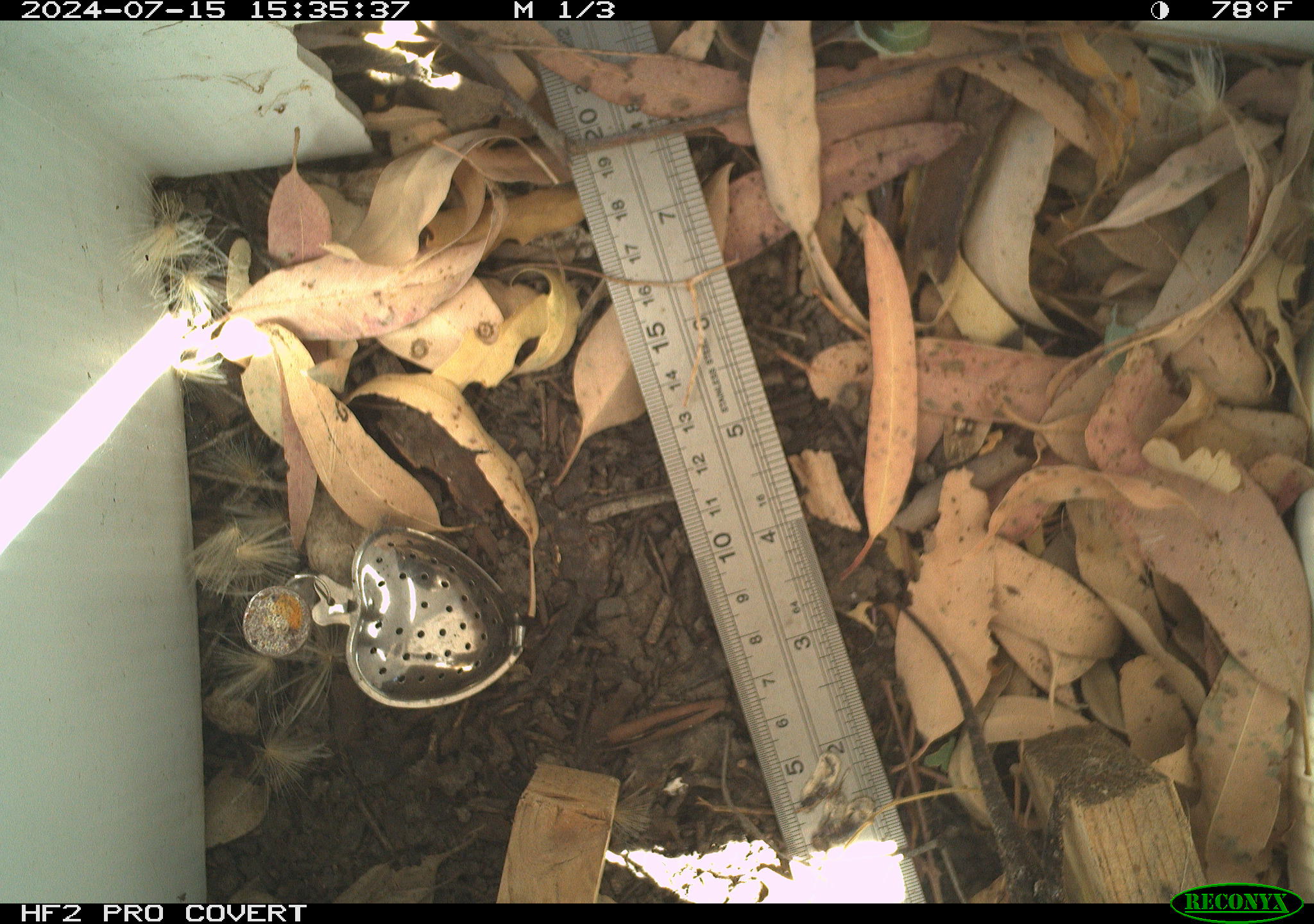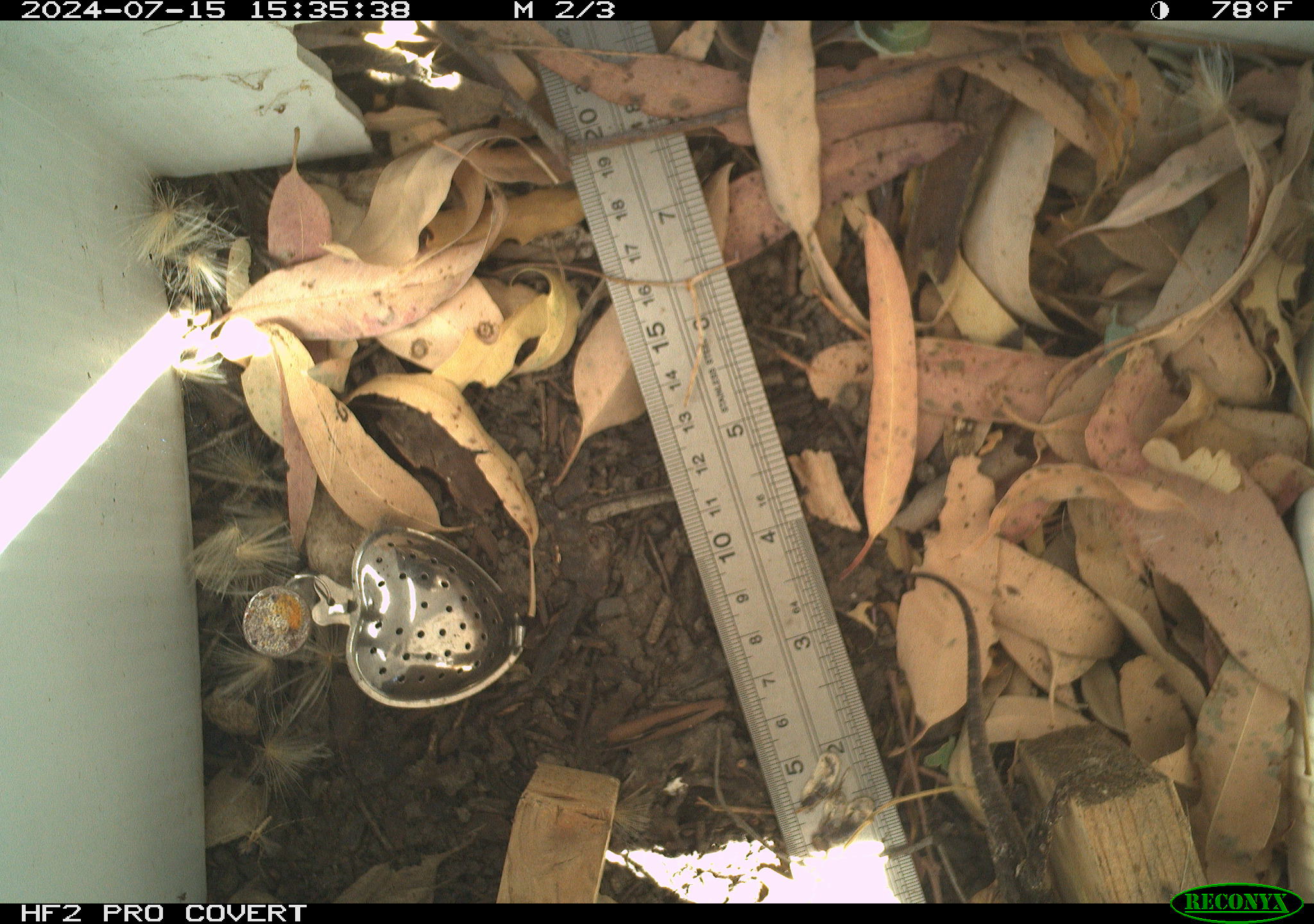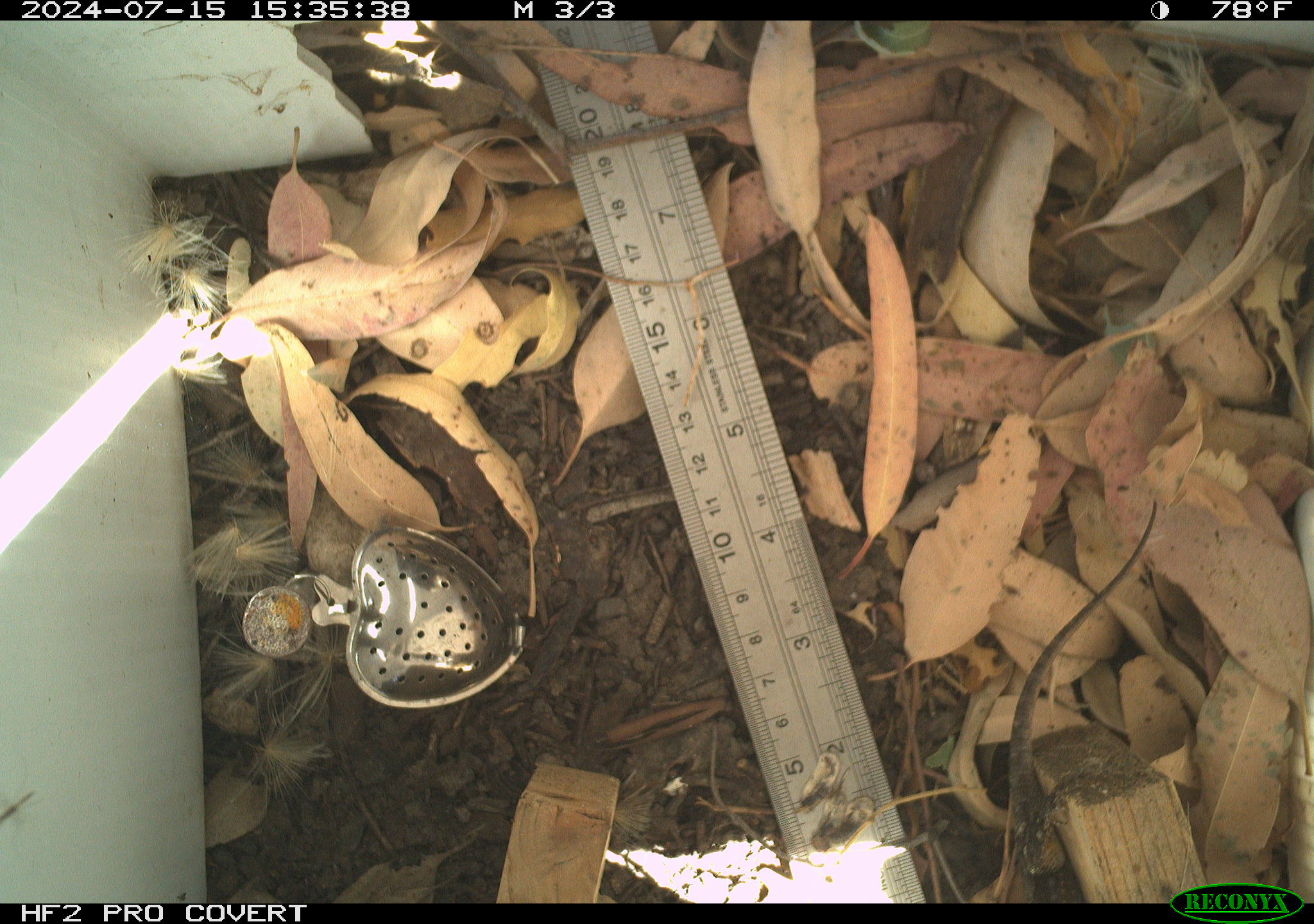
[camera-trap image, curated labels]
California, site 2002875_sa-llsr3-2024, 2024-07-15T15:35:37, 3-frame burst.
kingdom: Animalia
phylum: Chordata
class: Reptilia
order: Squamata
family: Phrynosomatidae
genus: Sceloporus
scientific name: Sceloporus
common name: spiny lizards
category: sceloporus species